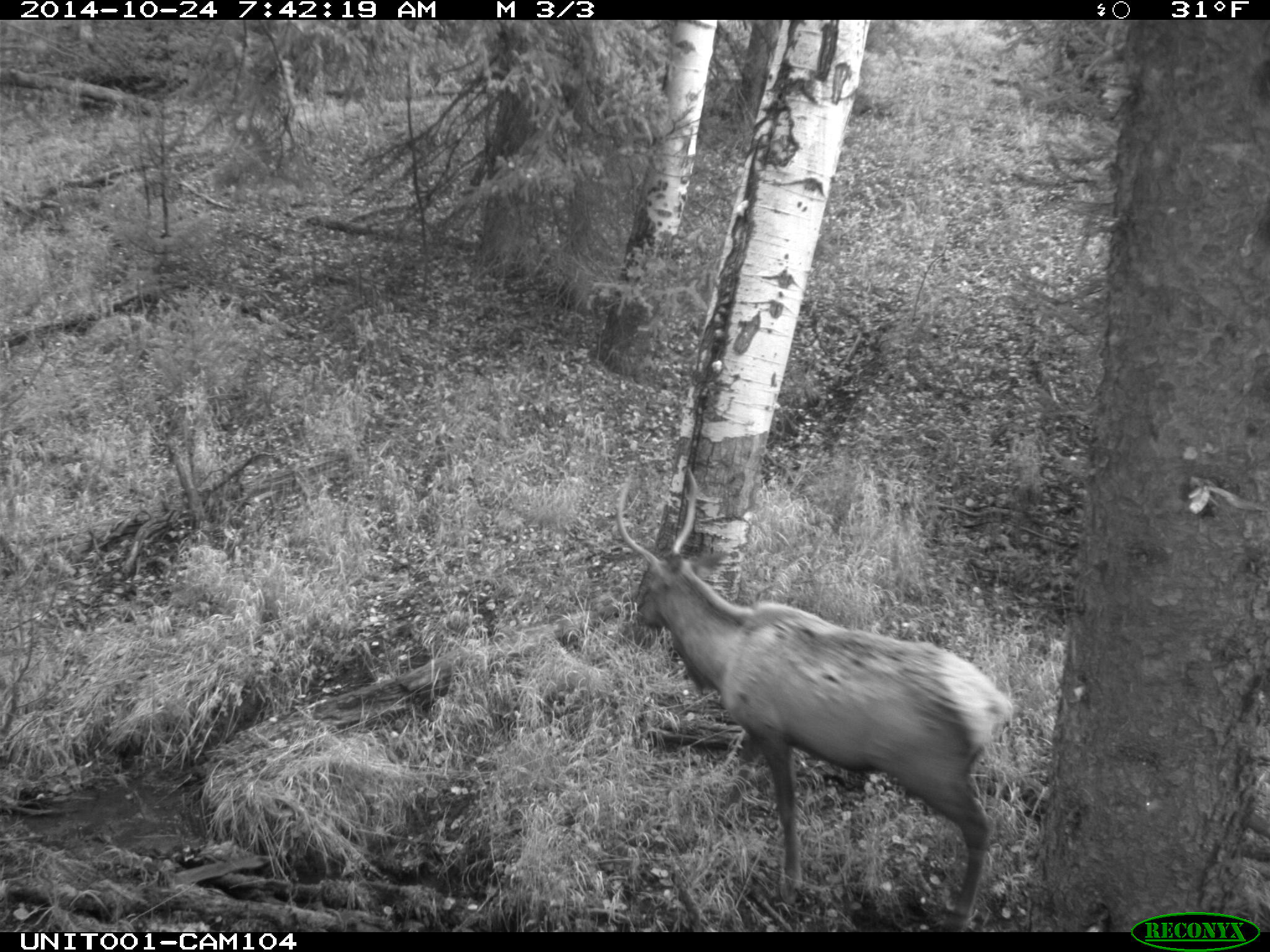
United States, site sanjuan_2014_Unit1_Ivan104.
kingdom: Animalia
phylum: Chordata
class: Mammalia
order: Artiodactyla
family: Cervidae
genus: Cervus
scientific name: Cervus elaphus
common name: red deer